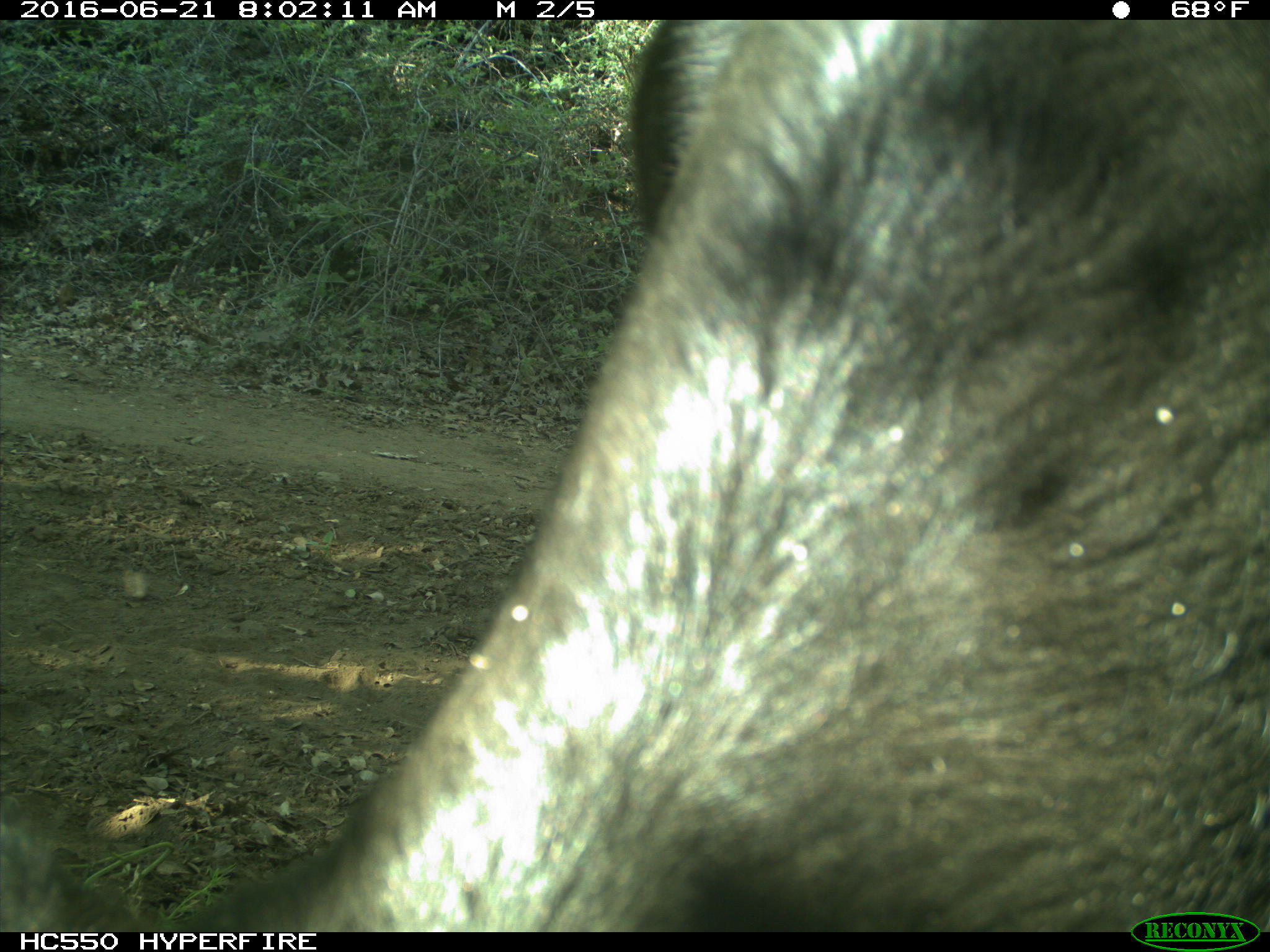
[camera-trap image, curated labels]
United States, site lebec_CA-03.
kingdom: Animalia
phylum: Chordata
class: Mammalia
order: Artiodactyla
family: Bovidae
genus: Bos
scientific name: Bos taurus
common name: domestic cow